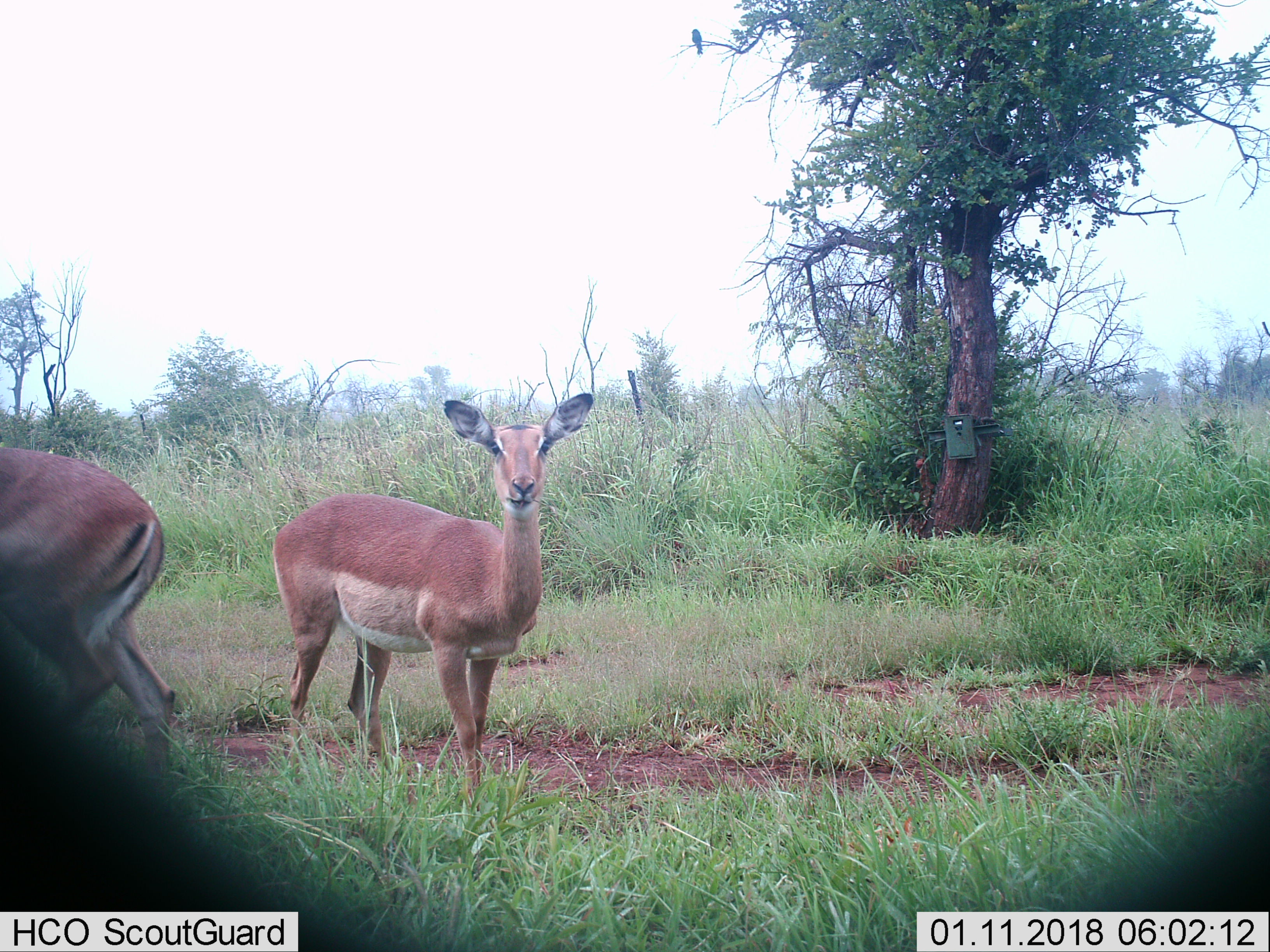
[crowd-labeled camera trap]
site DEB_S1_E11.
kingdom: Animalia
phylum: Chordata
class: Mammalia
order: Artiodactyla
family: Bovidae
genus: Aepyceros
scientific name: Aepyceros melampus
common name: impala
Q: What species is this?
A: Impala (Aepyceros melampus).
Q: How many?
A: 2.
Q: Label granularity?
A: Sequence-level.